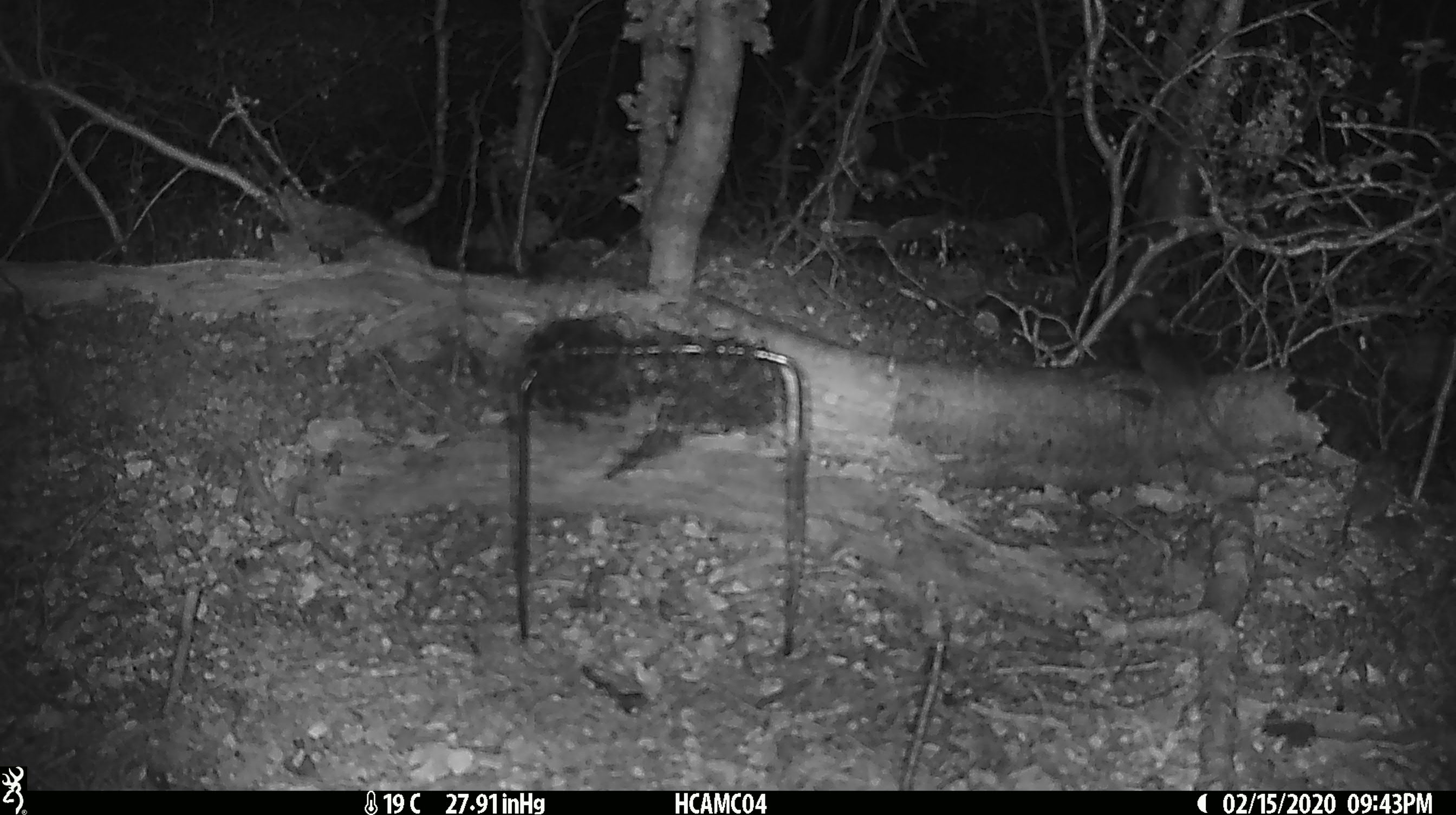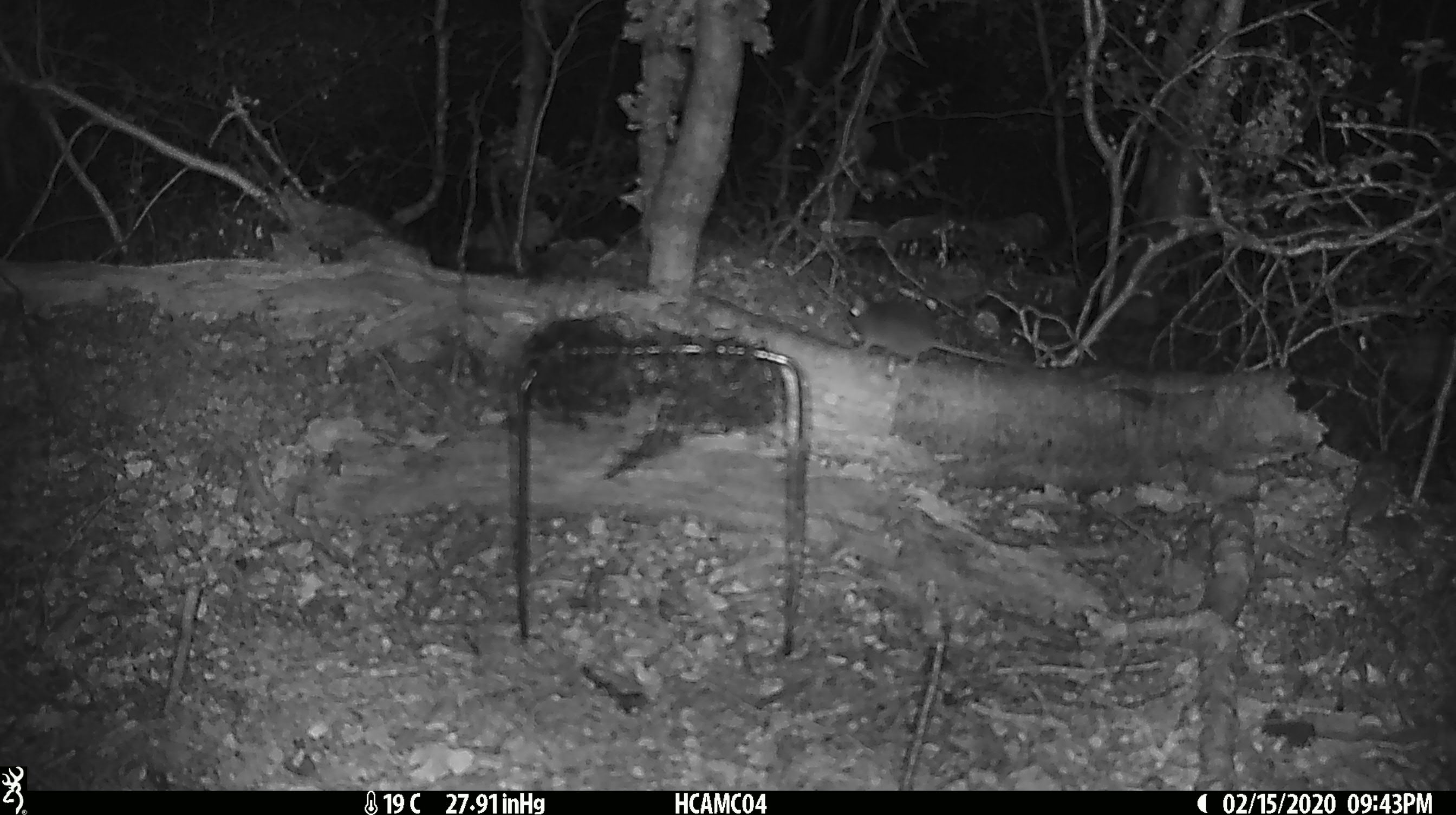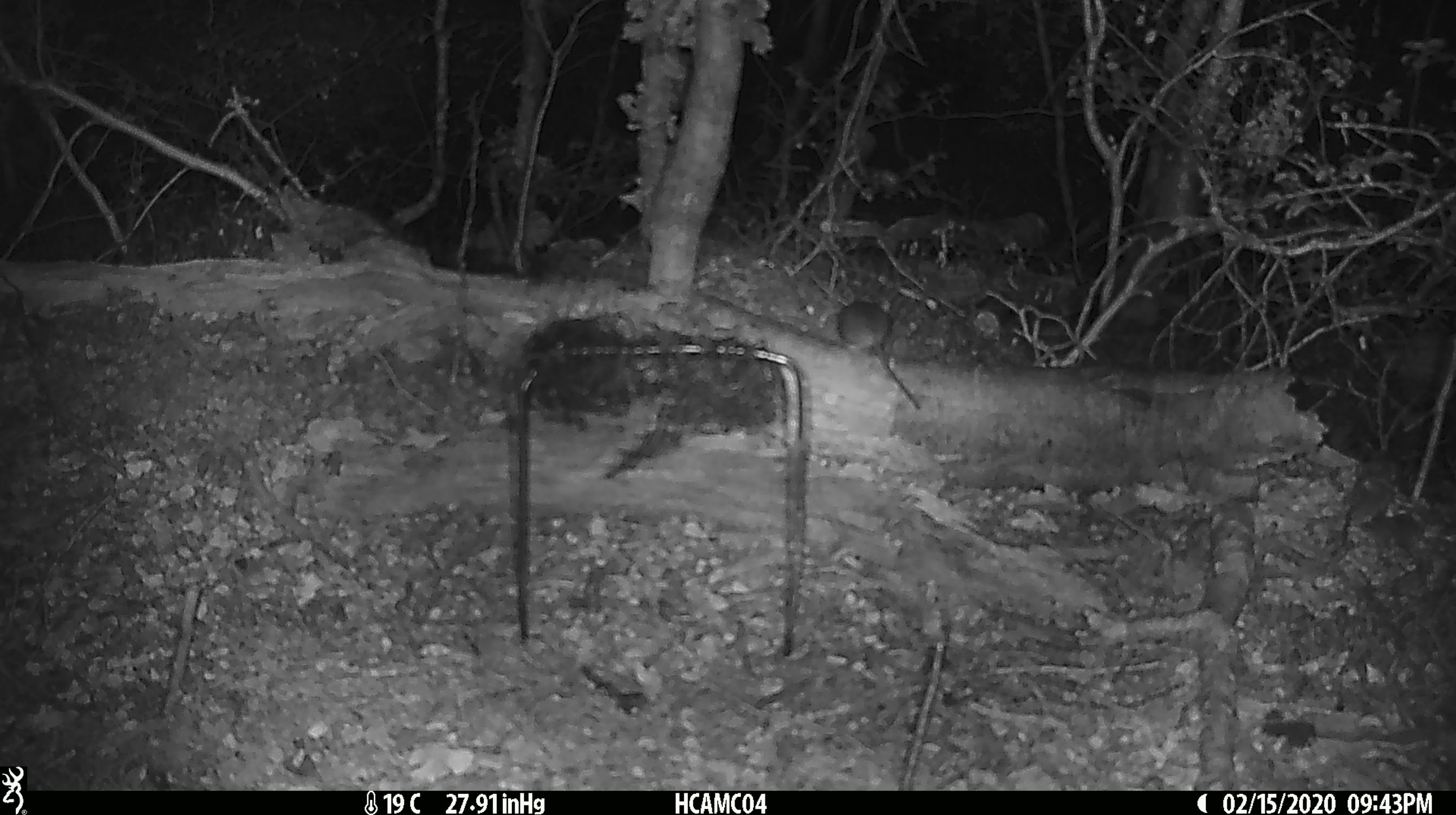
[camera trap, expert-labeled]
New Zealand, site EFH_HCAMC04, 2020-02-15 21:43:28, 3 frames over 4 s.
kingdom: Animalia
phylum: Chordata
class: Mammalia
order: Rodentia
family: Muridae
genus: Mus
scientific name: Mus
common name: mouse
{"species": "mouse (Mus)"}